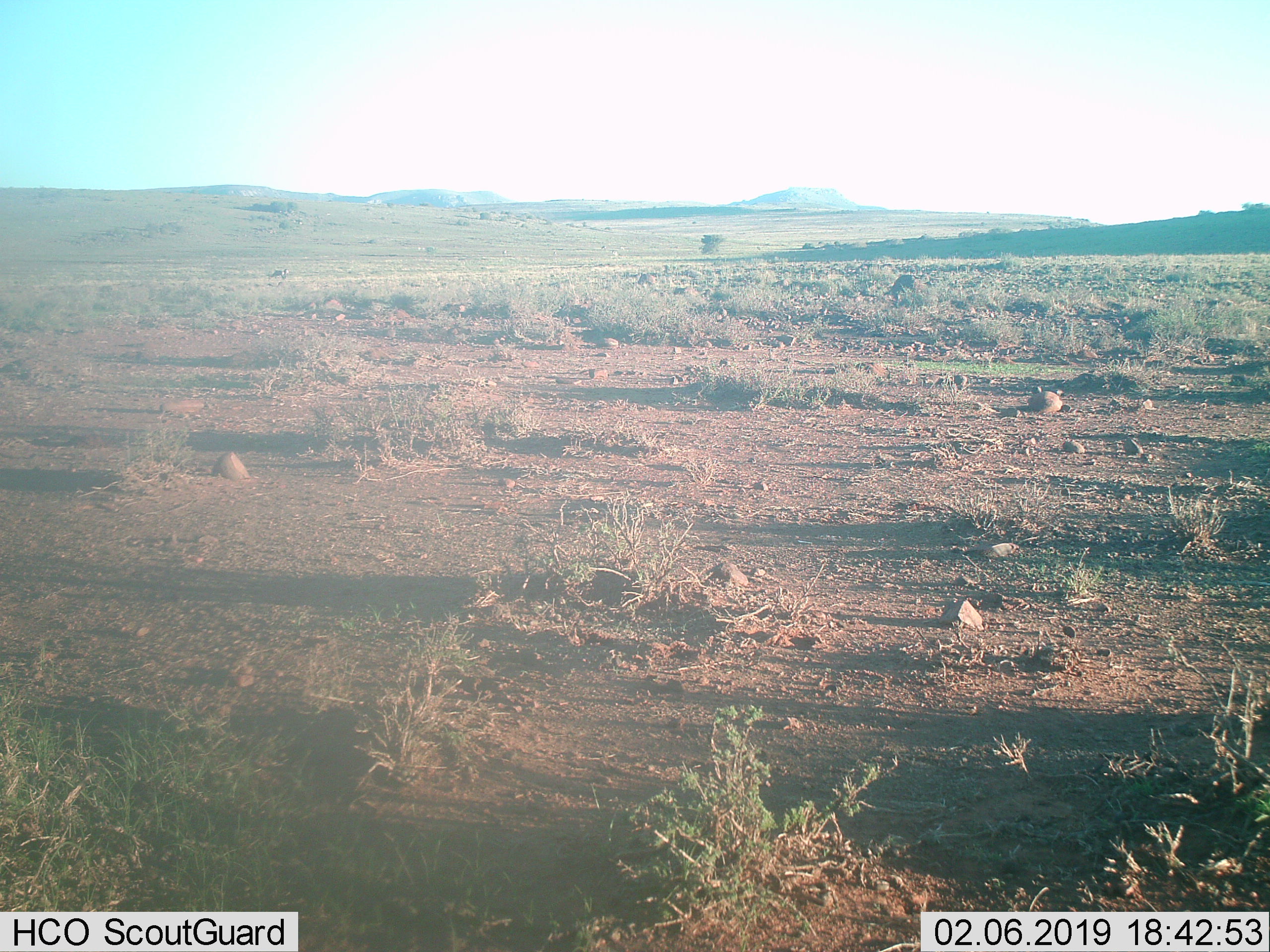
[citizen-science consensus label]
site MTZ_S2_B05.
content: unidentified animal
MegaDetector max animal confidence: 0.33